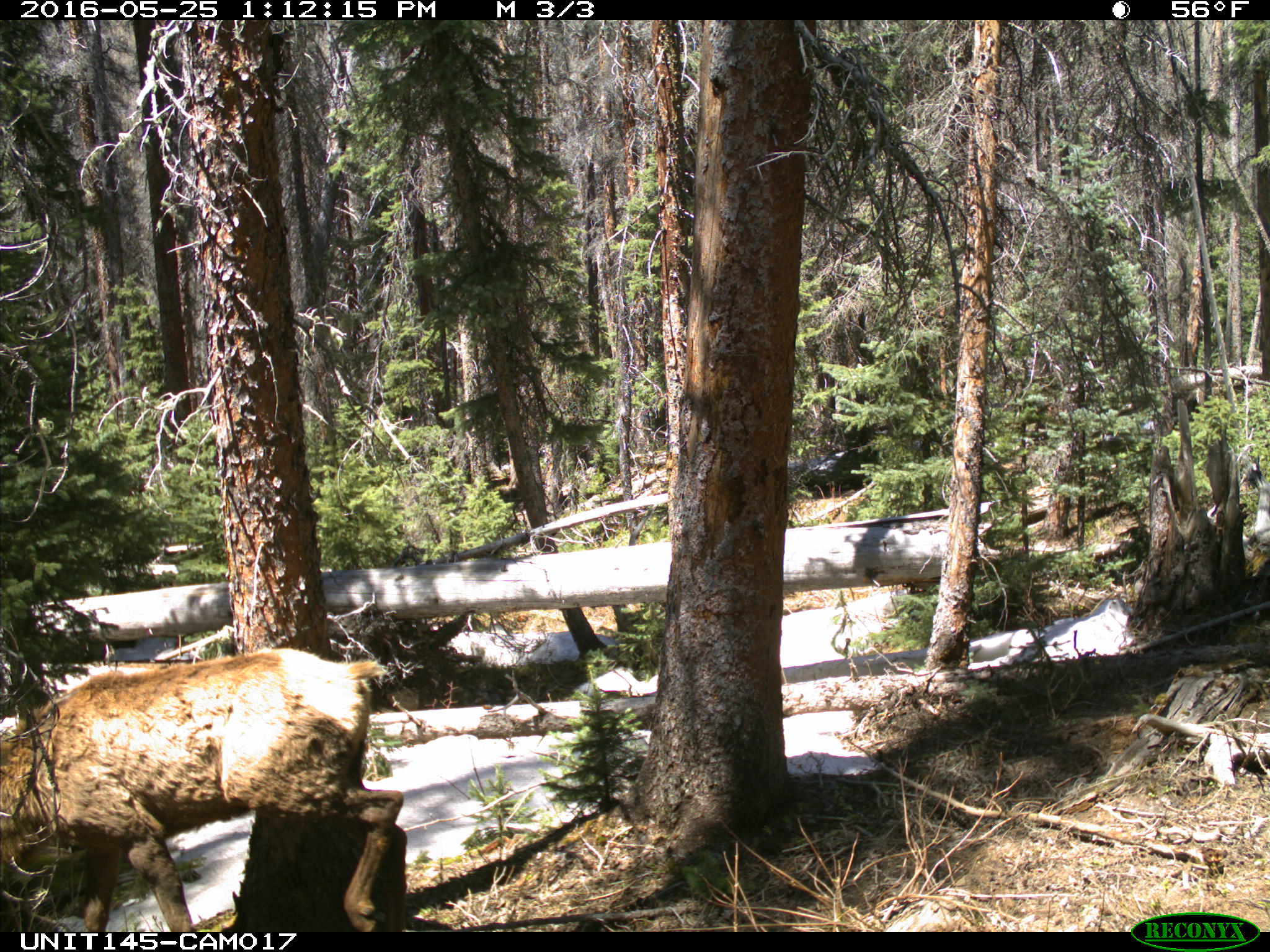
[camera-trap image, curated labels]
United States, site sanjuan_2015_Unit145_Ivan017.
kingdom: Animalia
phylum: Chordata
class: Mammalia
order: Artiodactyla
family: Cervidae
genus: Cervus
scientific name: Cervus elaphus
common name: red deer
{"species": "Cervus elaphus (red deer)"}